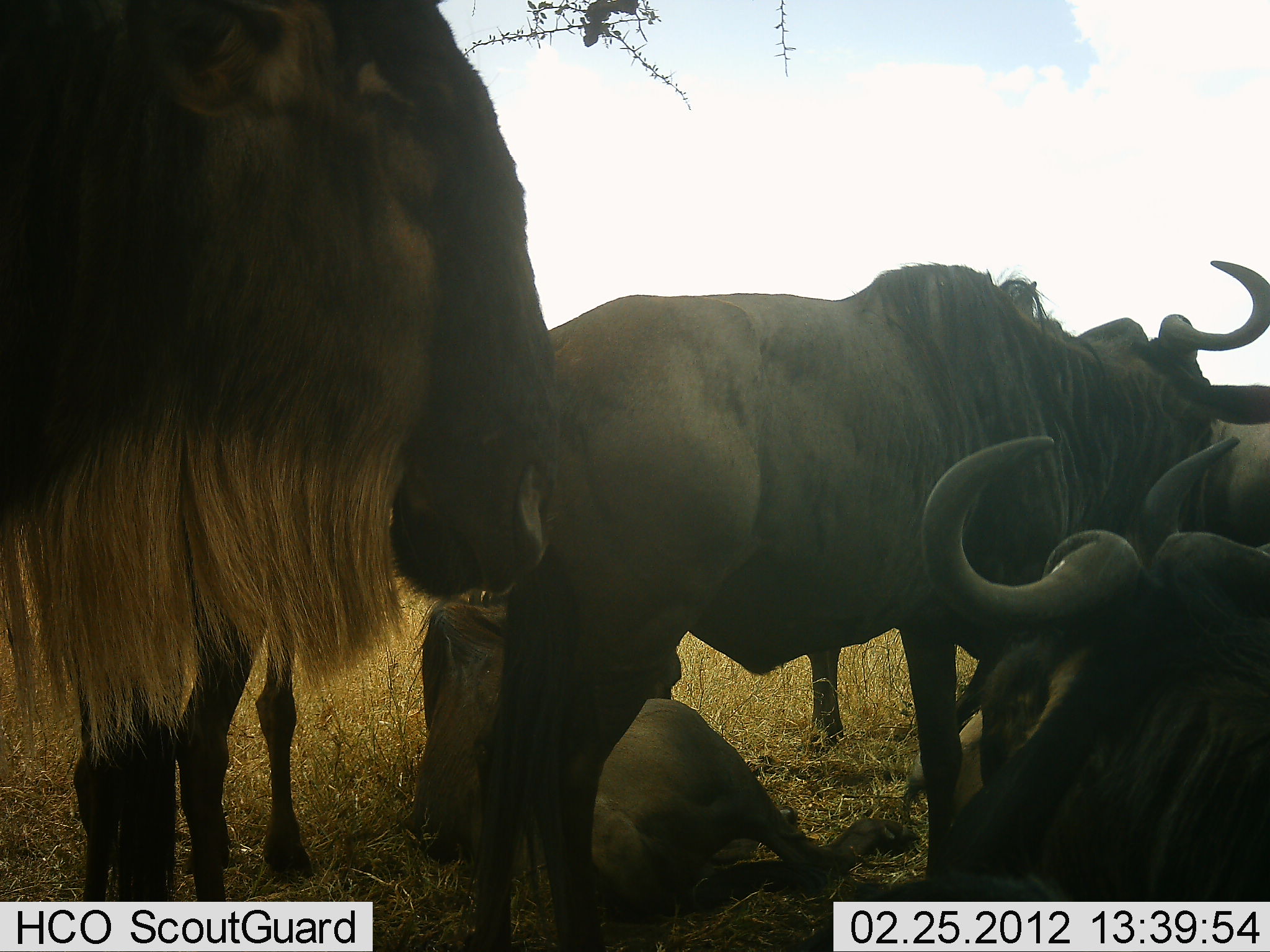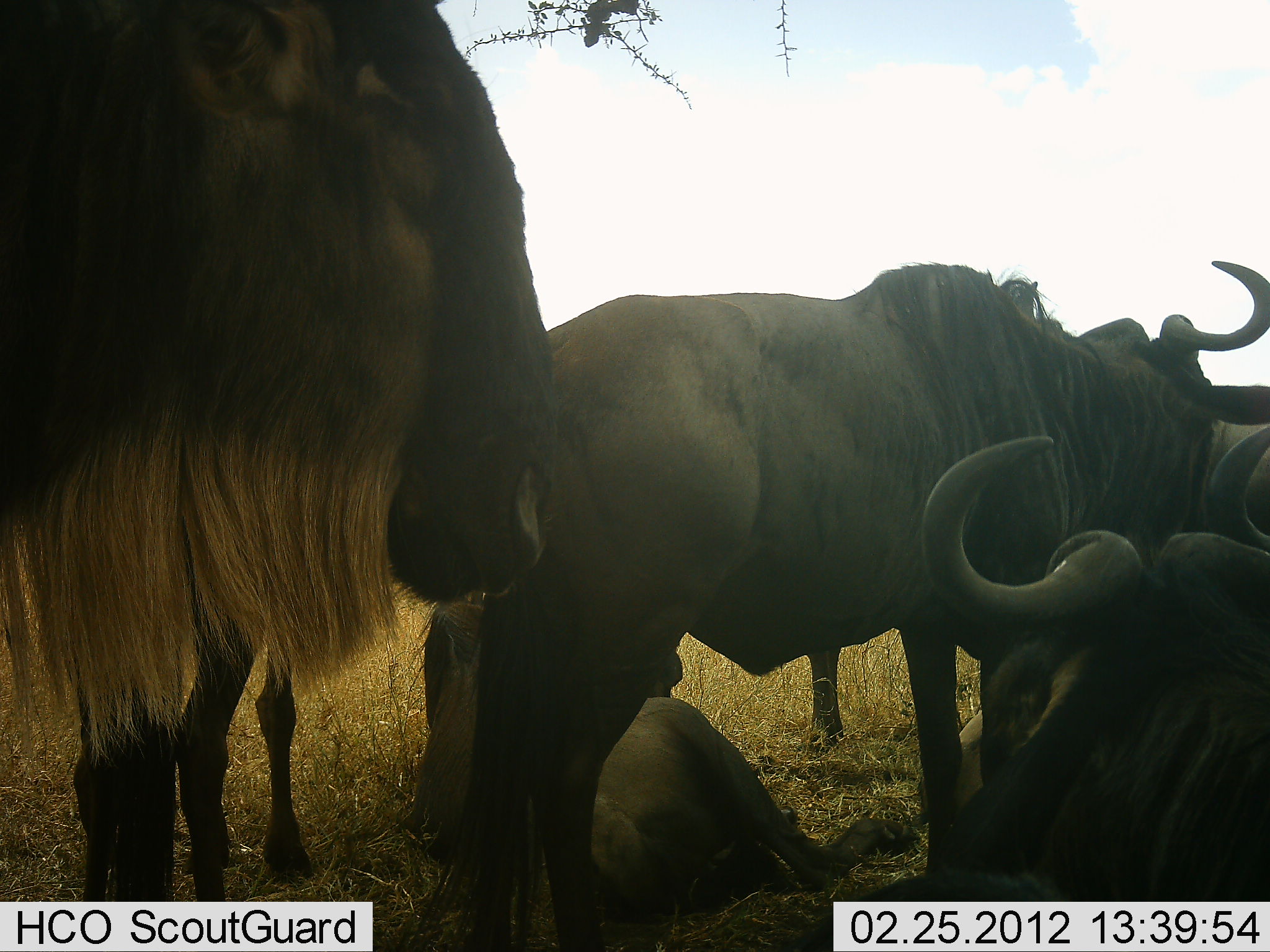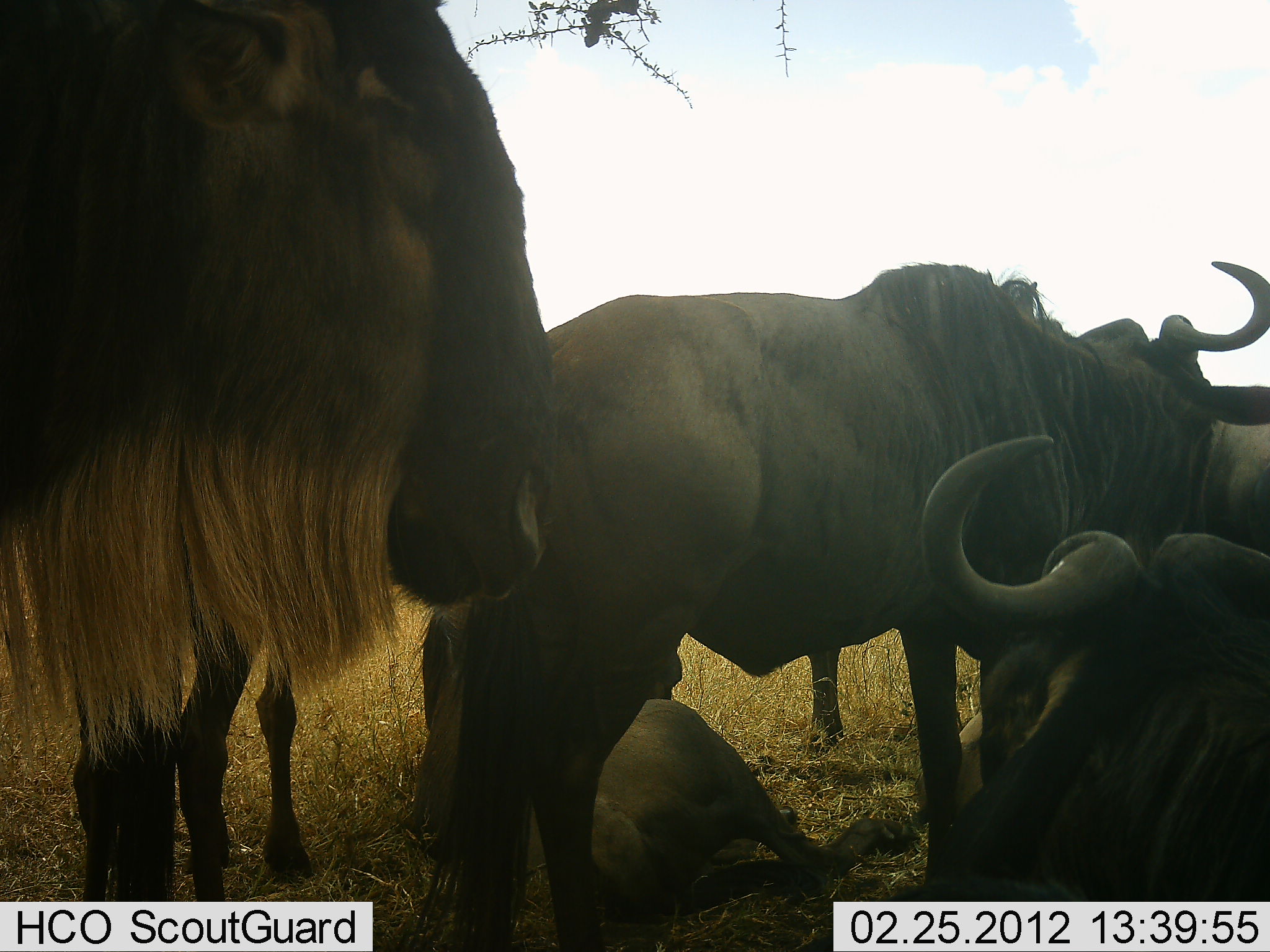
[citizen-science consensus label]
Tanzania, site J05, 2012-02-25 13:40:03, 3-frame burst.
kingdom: Animalia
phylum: Chordata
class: Mammalia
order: Artiodactyla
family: Bovidae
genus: Connochaetes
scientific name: Connochaetes taurinus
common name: blue wildebeest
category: wildebeest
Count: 5.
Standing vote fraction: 87%.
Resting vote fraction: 87%.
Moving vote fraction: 0%.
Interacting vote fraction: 7%.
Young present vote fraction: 20%.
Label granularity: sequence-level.